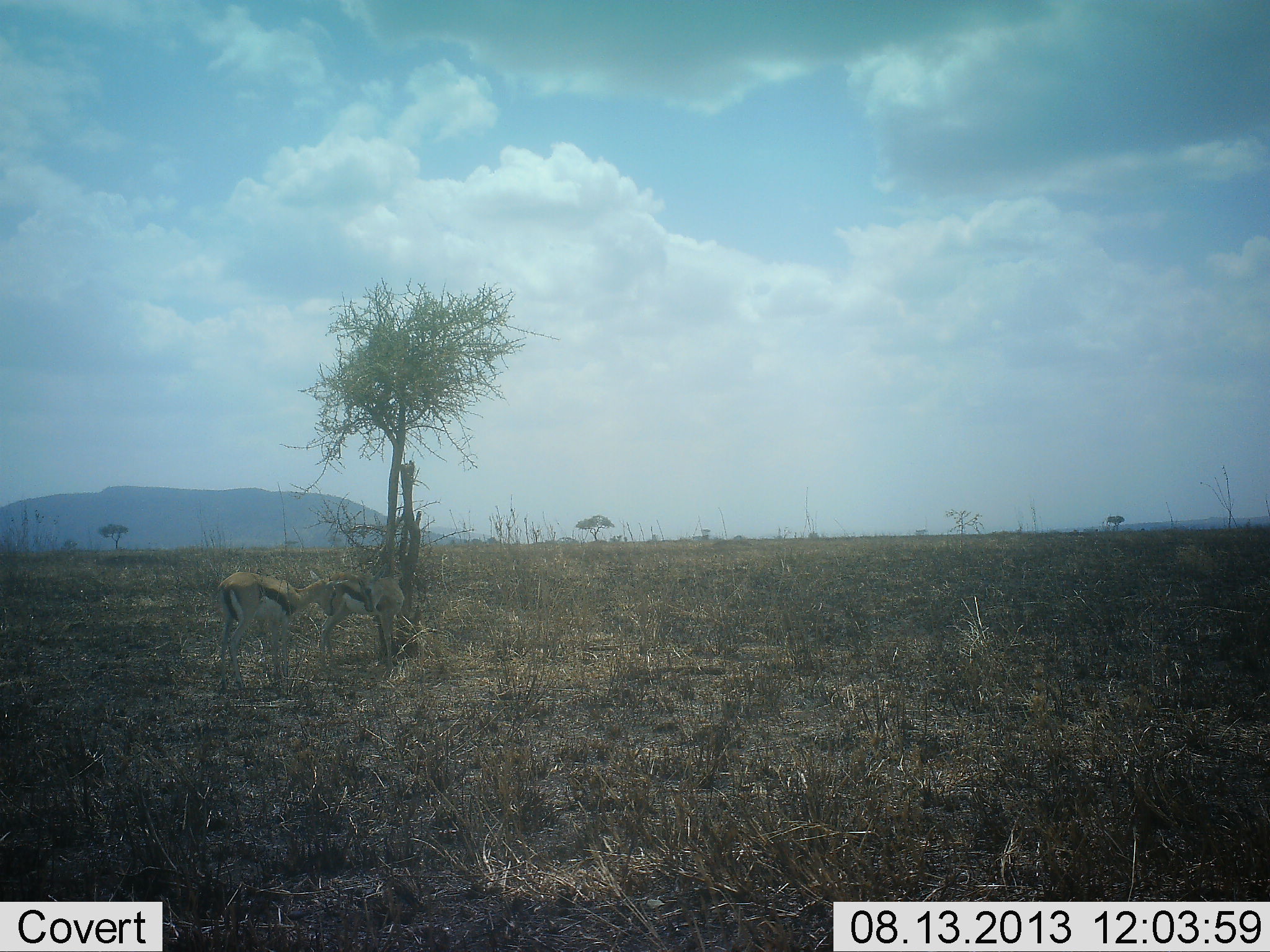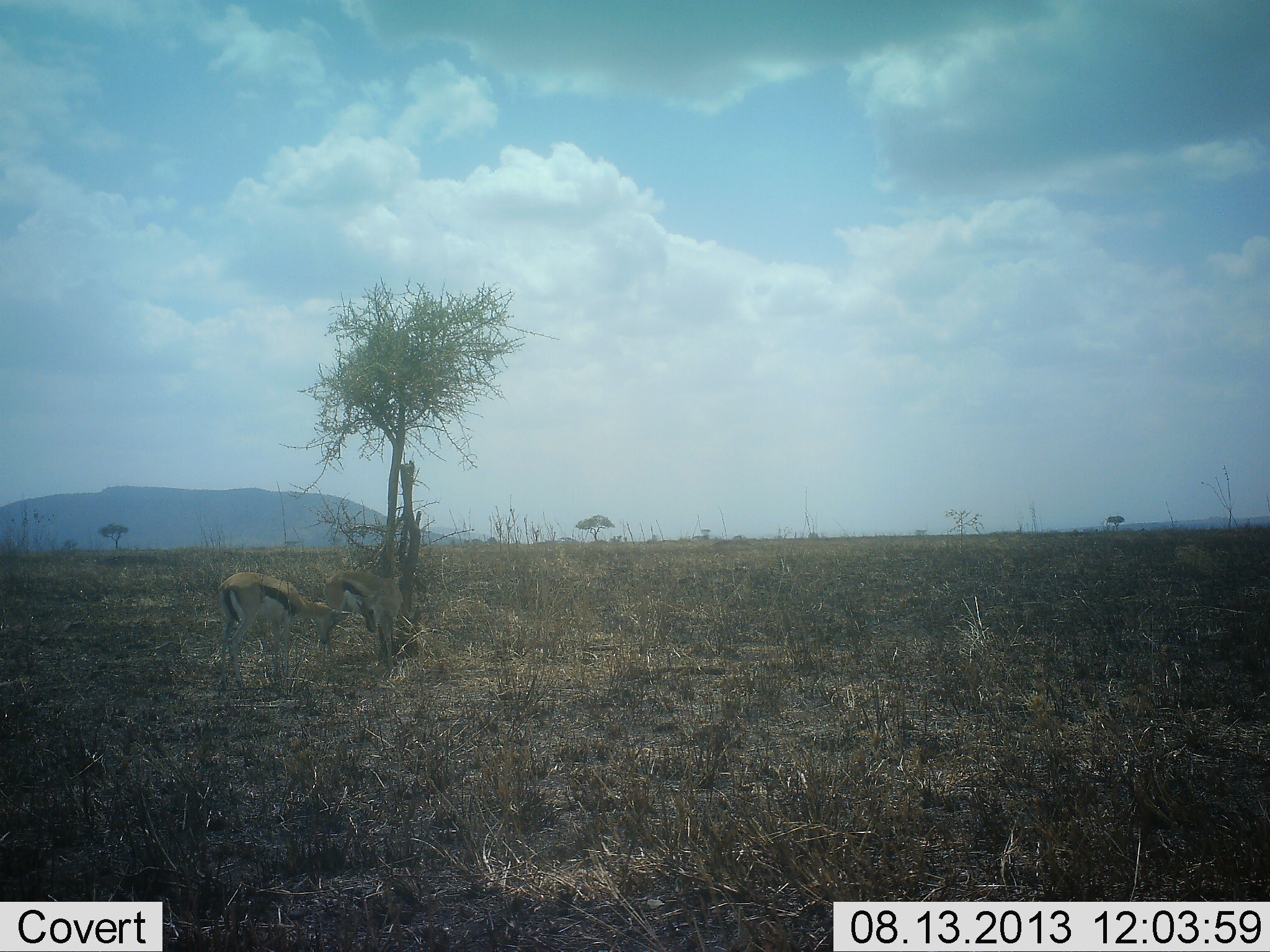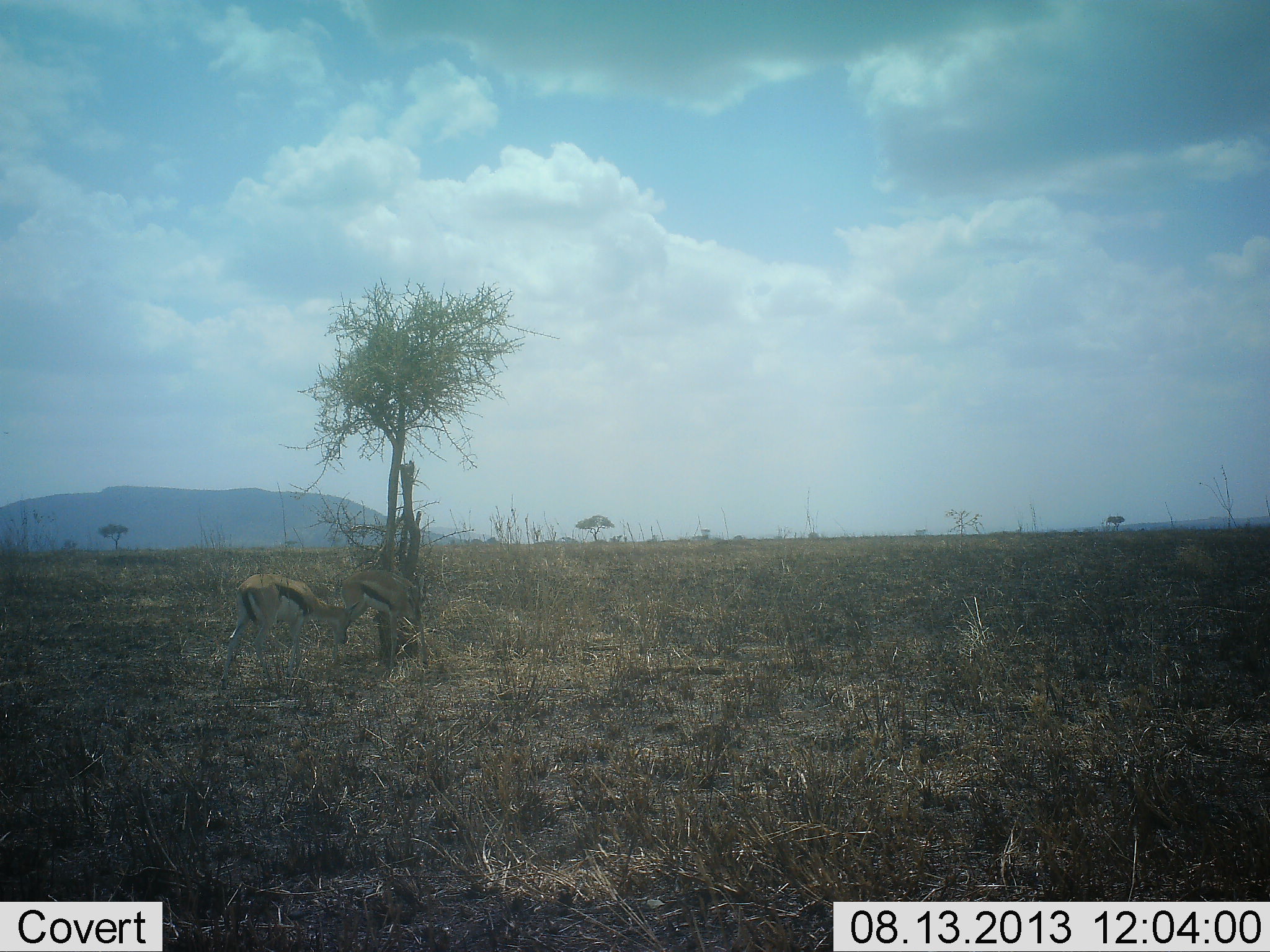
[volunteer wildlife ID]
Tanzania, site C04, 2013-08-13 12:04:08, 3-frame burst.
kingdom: Animalia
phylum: Chordata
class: Mammalia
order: Artiodactyla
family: Bovidae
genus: Eudorcas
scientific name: Eudorcas thomsonii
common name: thomson's gazelle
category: gazellethomsons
Gazellethomsons (thomson's gazelle) (Eudorcas thomsonii), count 2. Behavior (volunteer vote fractions): standing 57%, resting 0%, moving 17%, interacting 17%. Young present (vote fraction): 7%. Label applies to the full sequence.